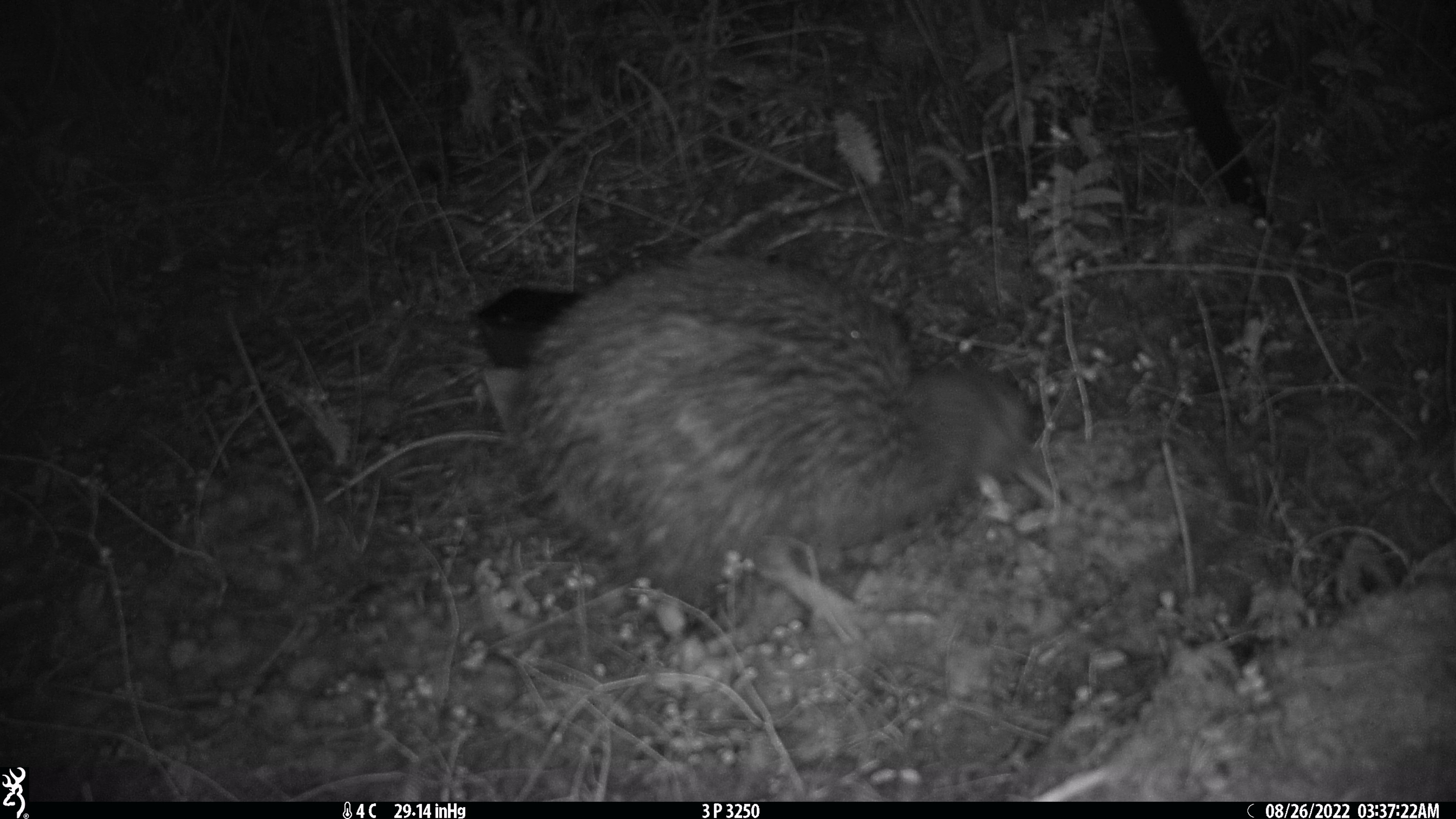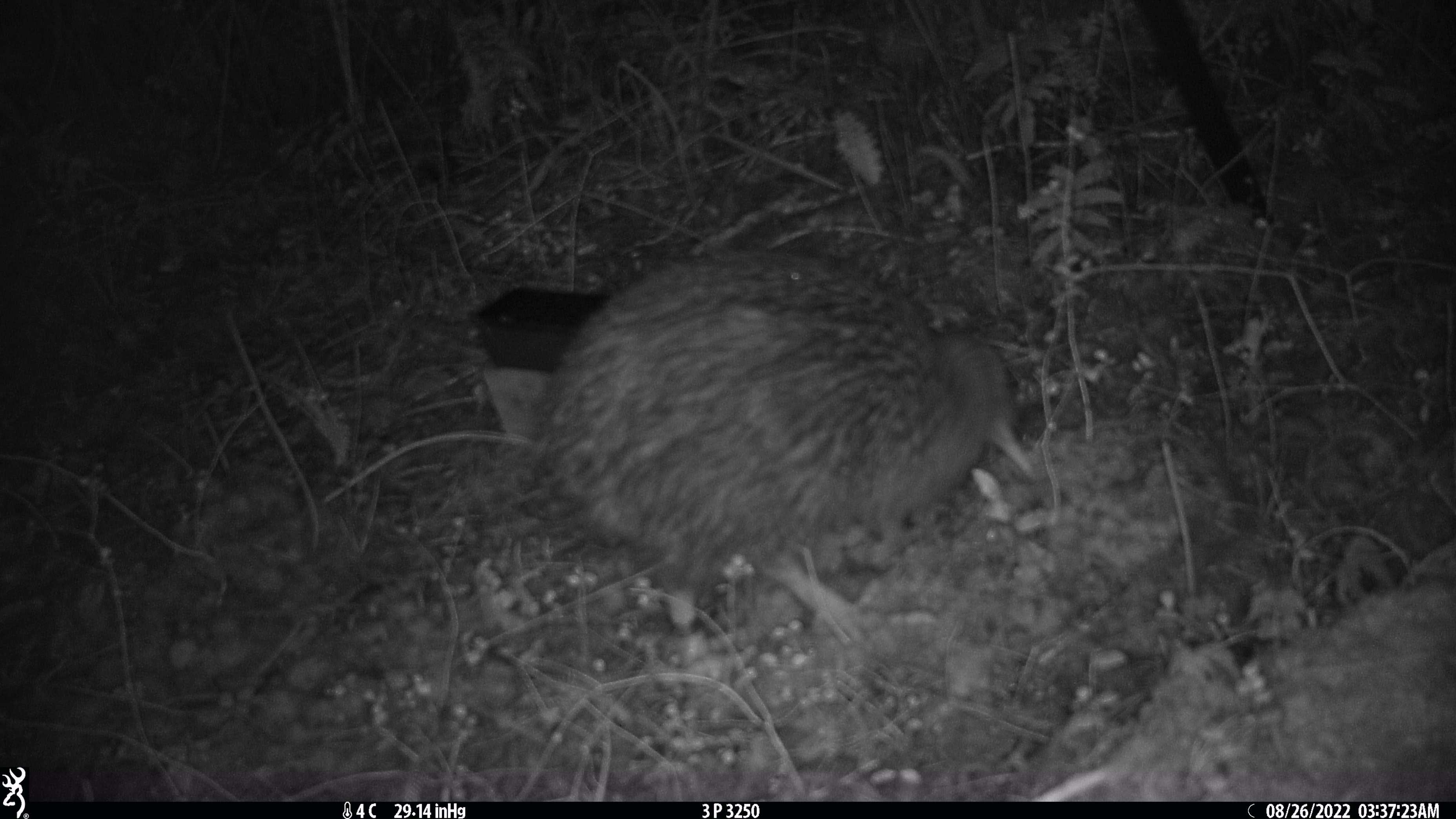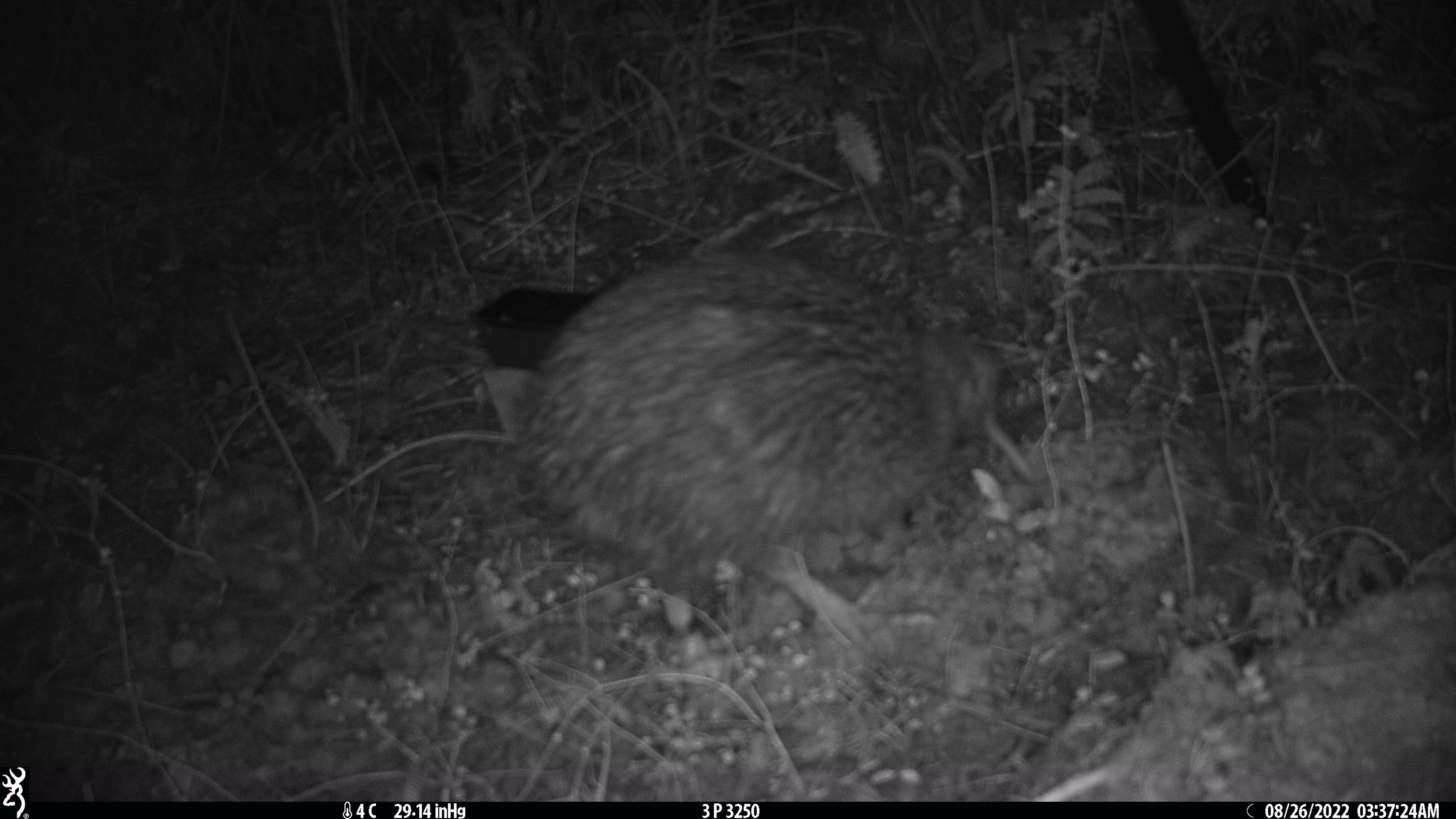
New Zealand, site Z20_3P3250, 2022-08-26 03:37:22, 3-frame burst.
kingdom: Animalia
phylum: Chordata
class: Aves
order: Apterygiformes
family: Apterygidae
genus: Apteryx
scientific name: Apteryx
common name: kiwi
Kiwi (Apteryx).